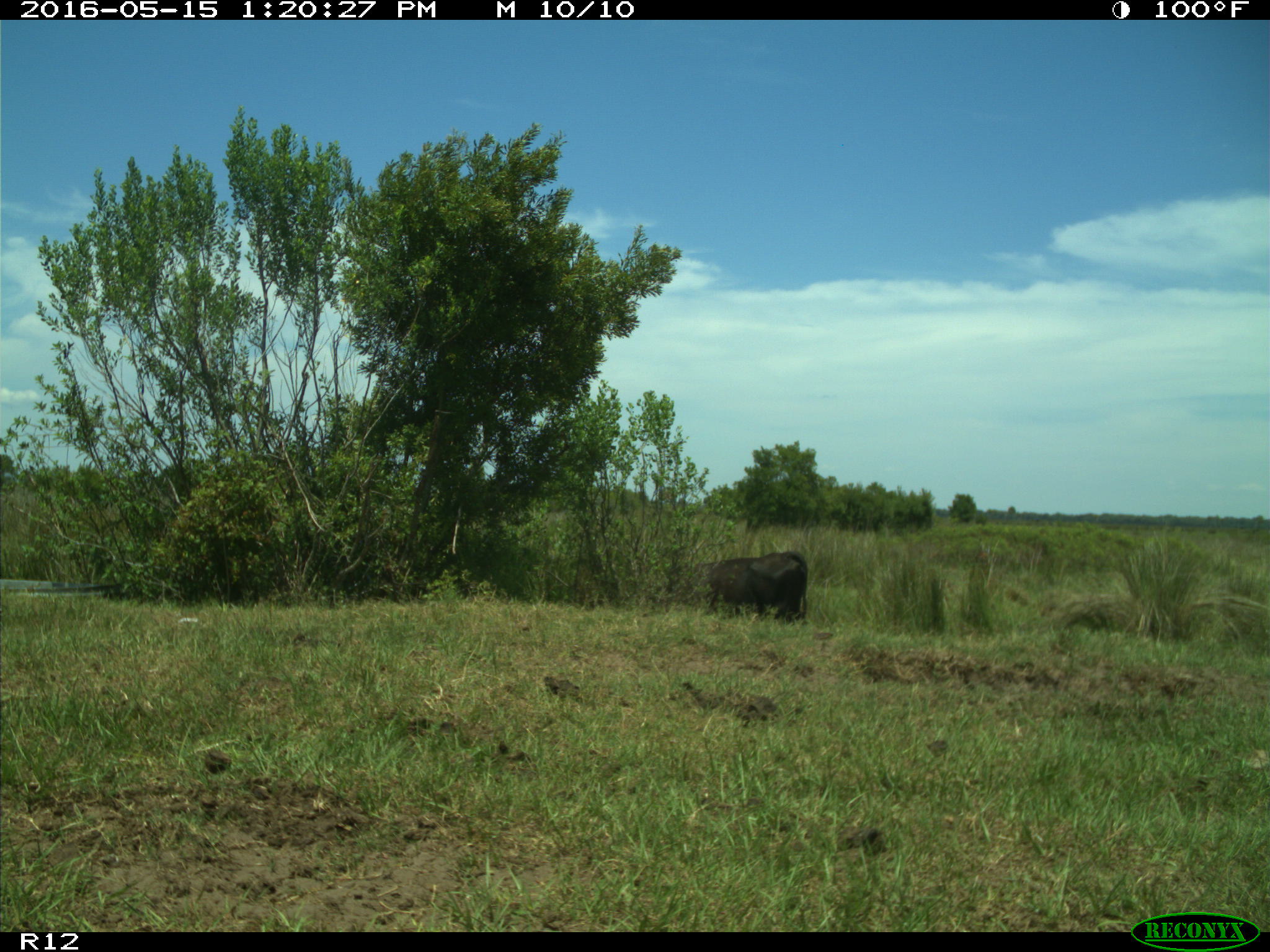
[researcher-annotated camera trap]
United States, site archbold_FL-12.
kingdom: Animalia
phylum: Chordata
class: Mammalia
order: Artiodactyla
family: Bovidae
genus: Bos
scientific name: Bos taurus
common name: domestic cow